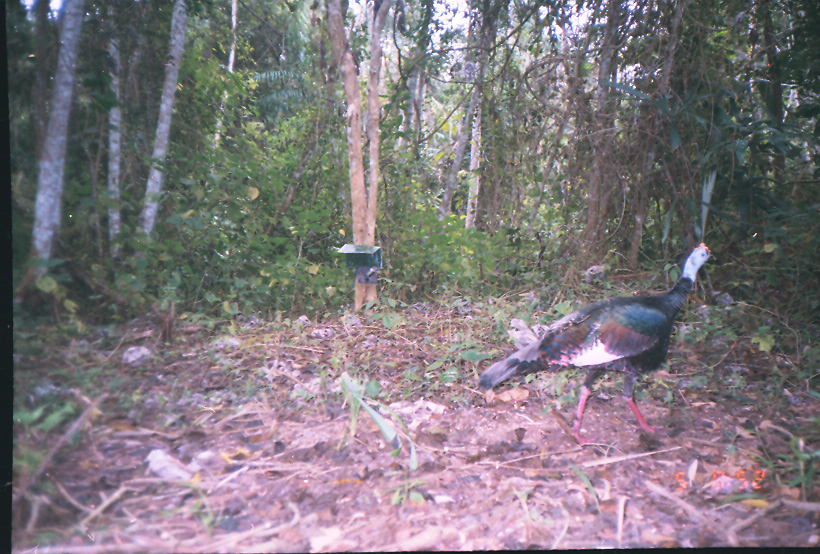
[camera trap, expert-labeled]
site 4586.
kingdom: Animalia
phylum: Chordata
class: Aves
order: Galliformes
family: Phasianidae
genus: Meleagris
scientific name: Meleagris ocellata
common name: ocellated turkey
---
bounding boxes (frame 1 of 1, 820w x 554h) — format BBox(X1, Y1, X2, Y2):
meleagris ocellata: BBox(476, 240, 717, 445)